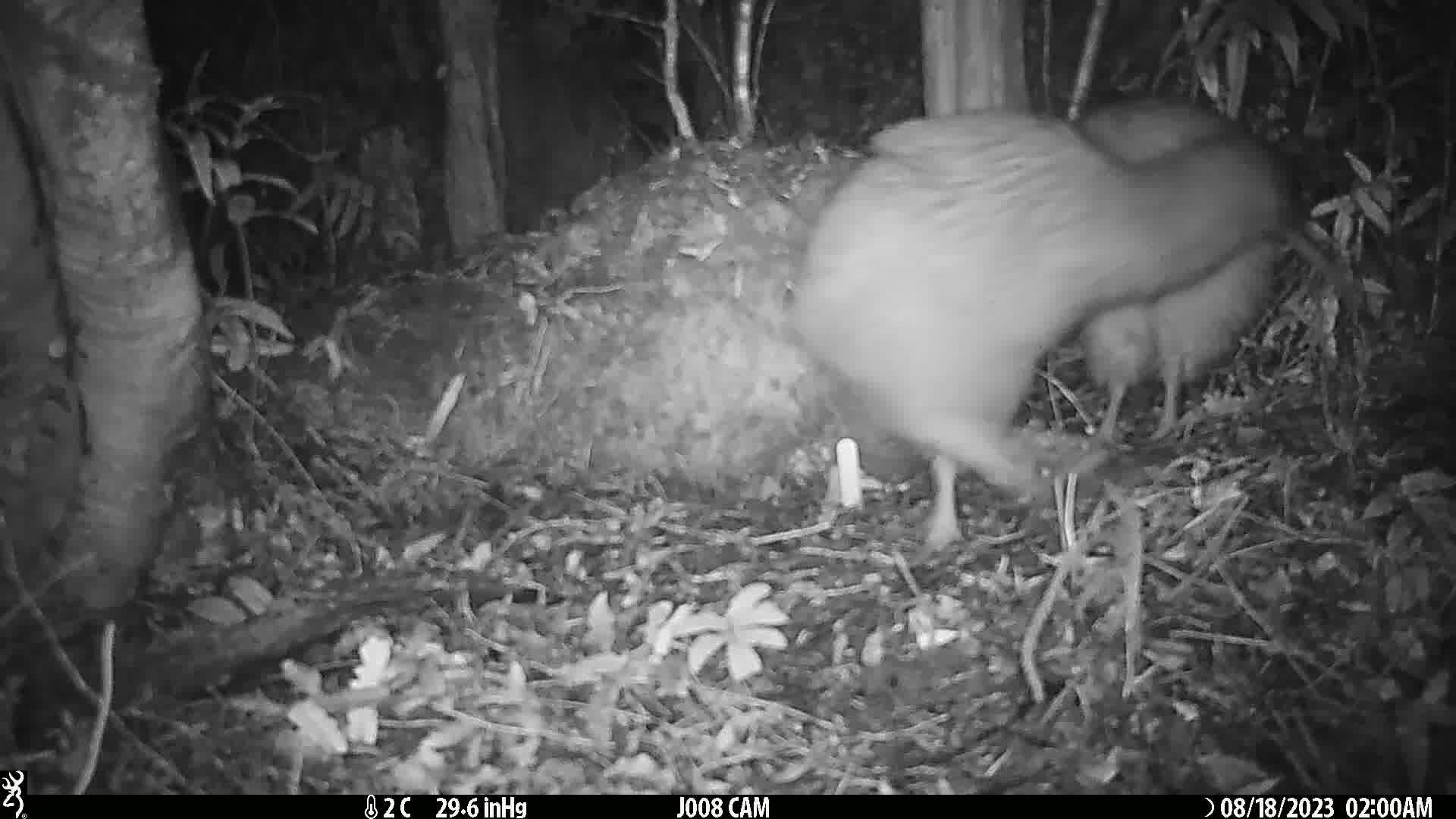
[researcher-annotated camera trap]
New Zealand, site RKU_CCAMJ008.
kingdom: Animalia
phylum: Chordata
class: Aves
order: Apterygiformes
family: Apterygidae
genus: Apteryx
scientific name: Apteryx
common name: kiwi